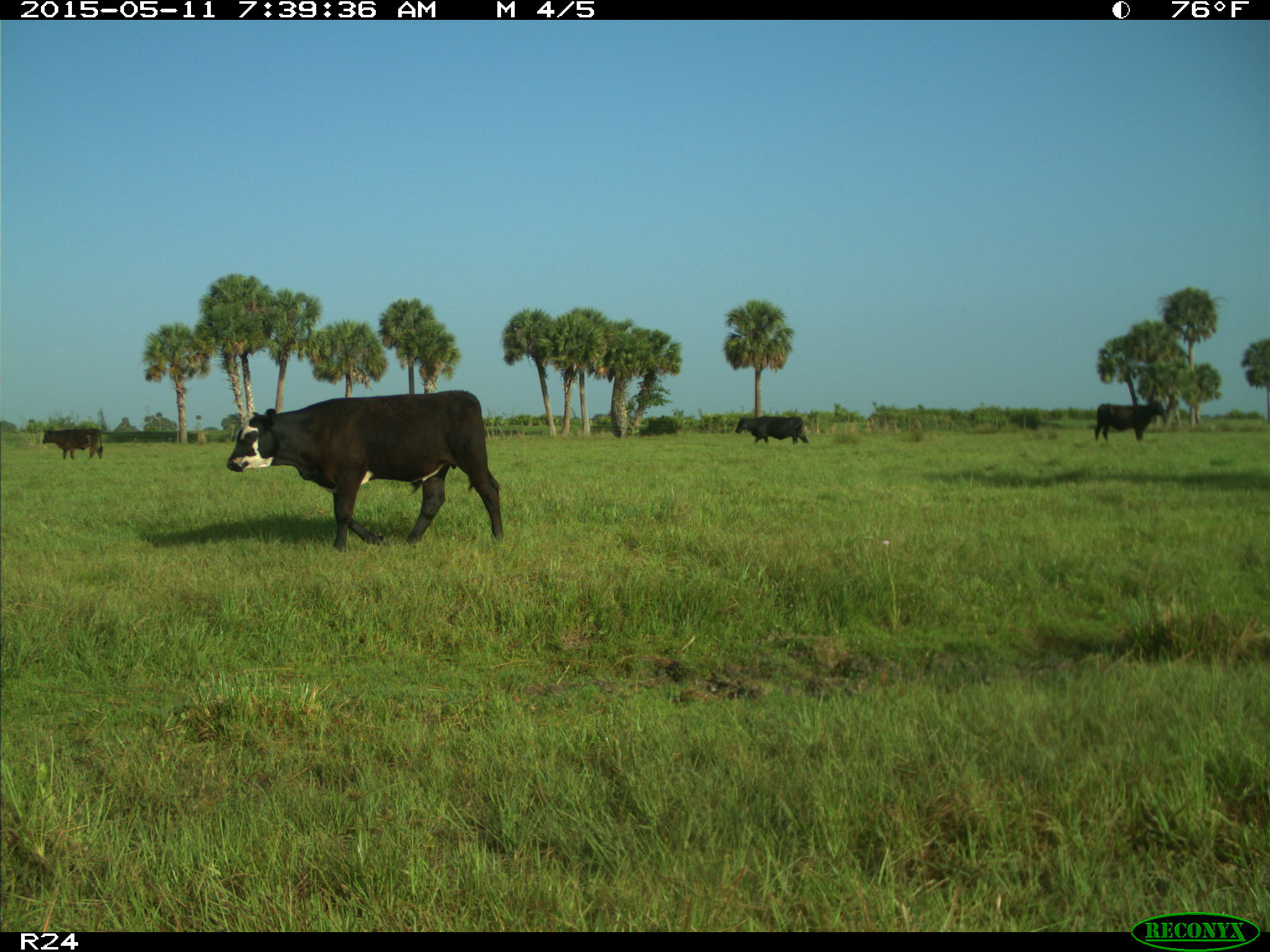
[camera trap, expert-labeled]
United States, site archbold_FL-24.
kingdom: Animalia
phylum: Chordata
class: Mammalia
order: Artiodactyla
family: Bovidae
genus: Bos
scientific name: Bos taurus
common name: domestic cow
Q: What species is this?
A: Bos taurus (domestic cow).